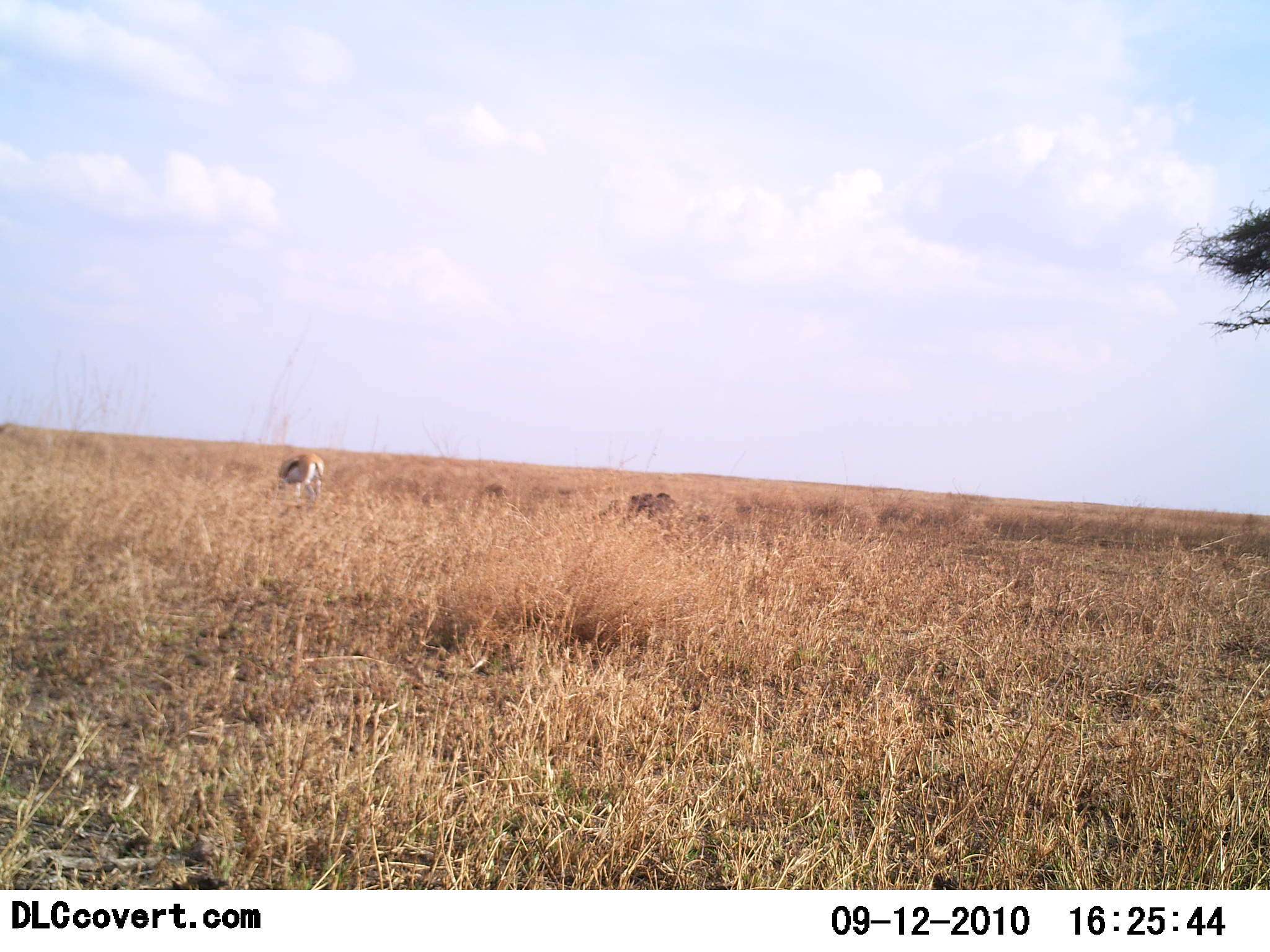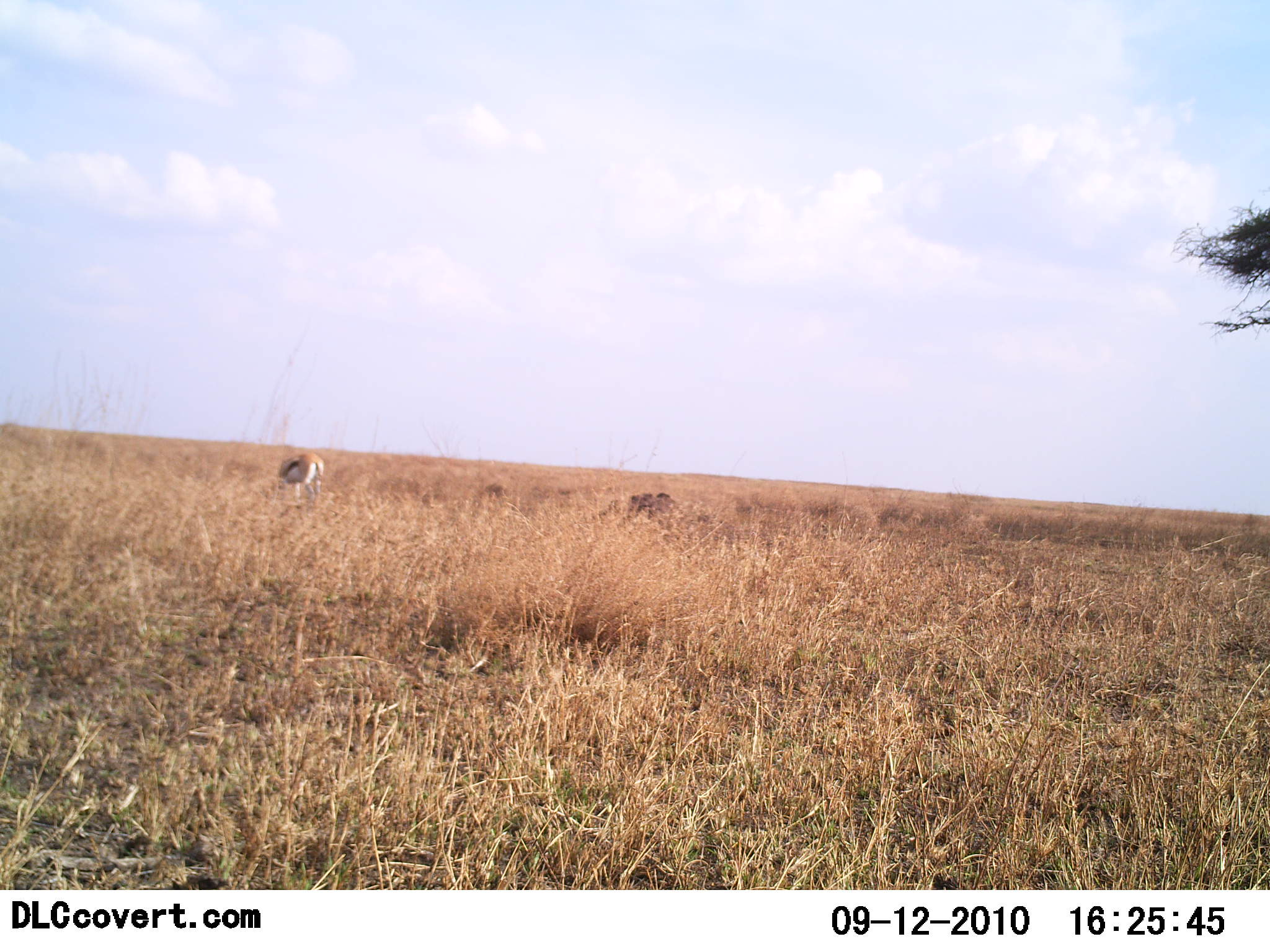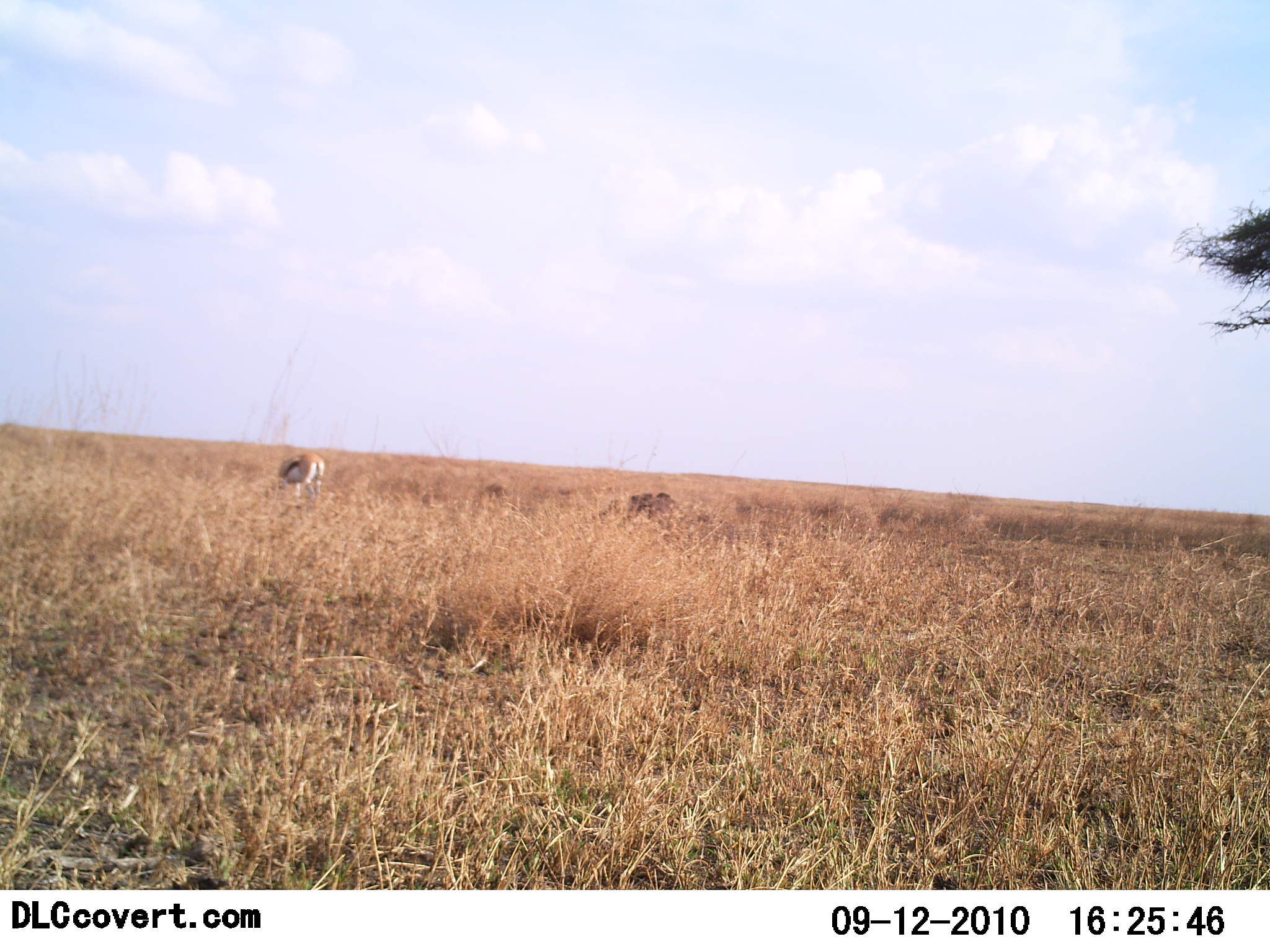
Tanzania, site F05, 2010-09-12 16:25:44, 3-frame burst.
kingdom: Animalia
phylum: Chordata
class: Mammalia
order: Artiodactyla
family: Bovidae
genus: Eudorcas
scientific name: Eudorcas thomsonii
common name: thomson's gazelle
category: gazellethomsons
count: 1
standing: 47%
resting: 0%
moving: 0%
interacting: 0%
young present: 0%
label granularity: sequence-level